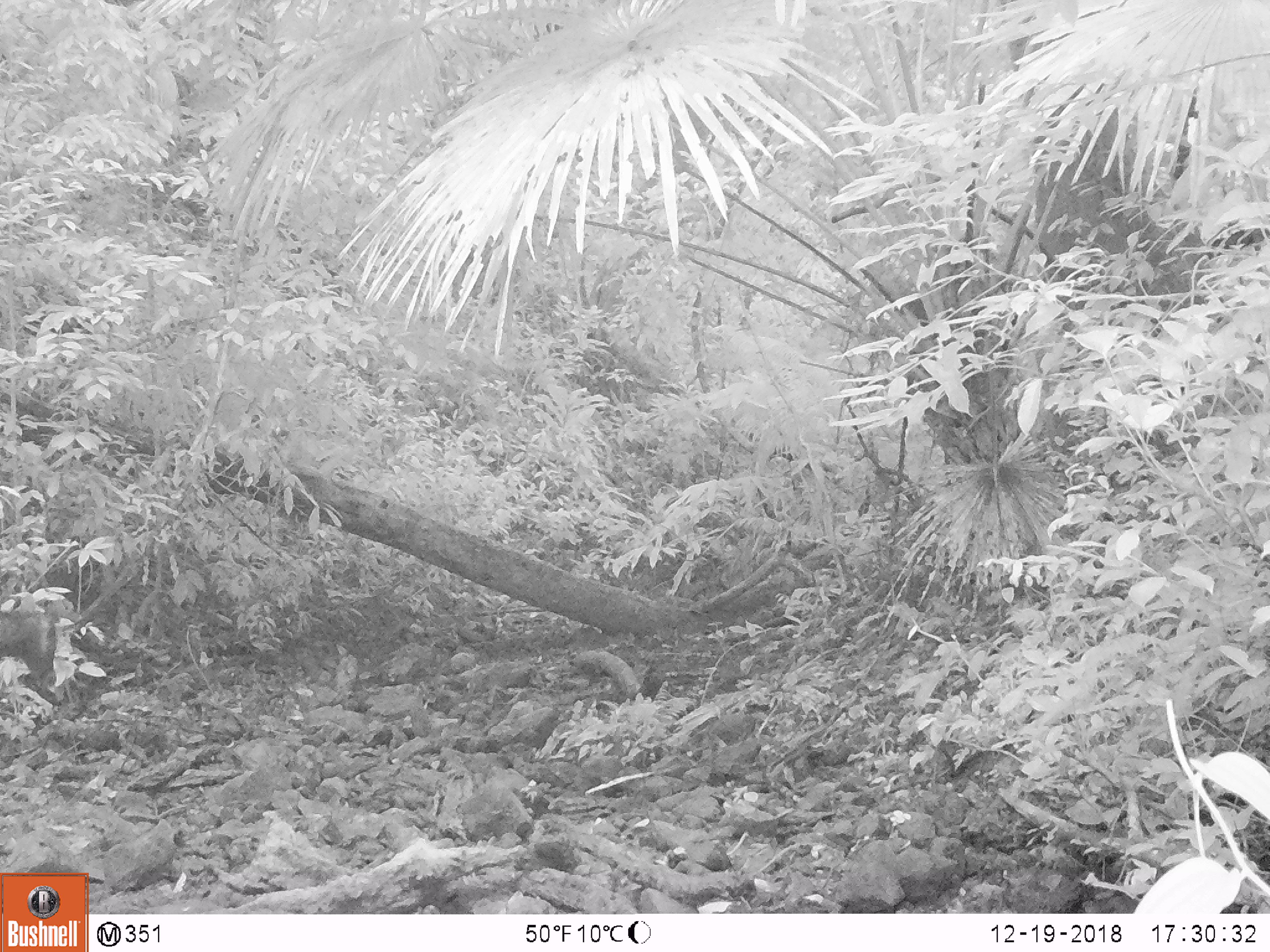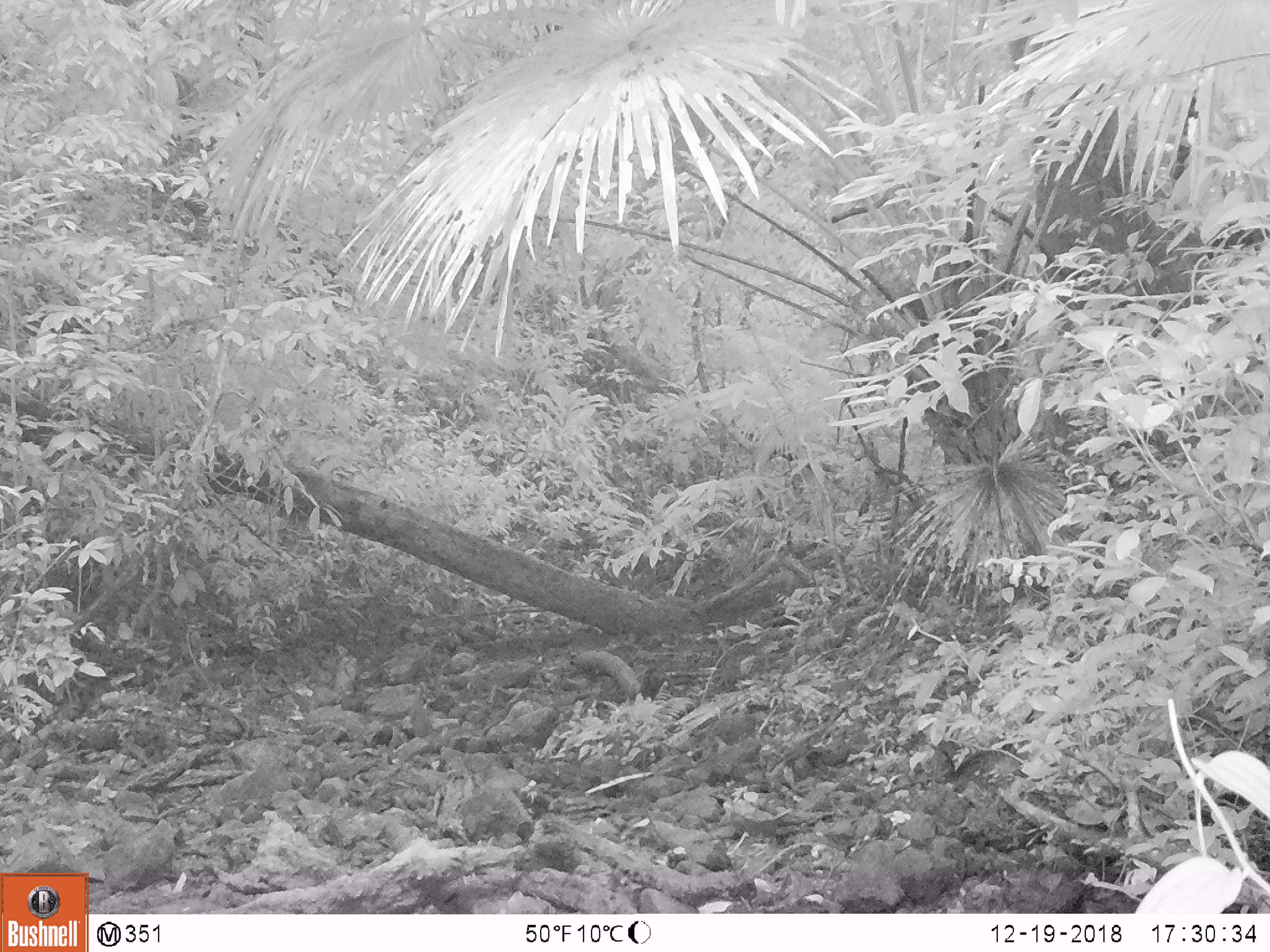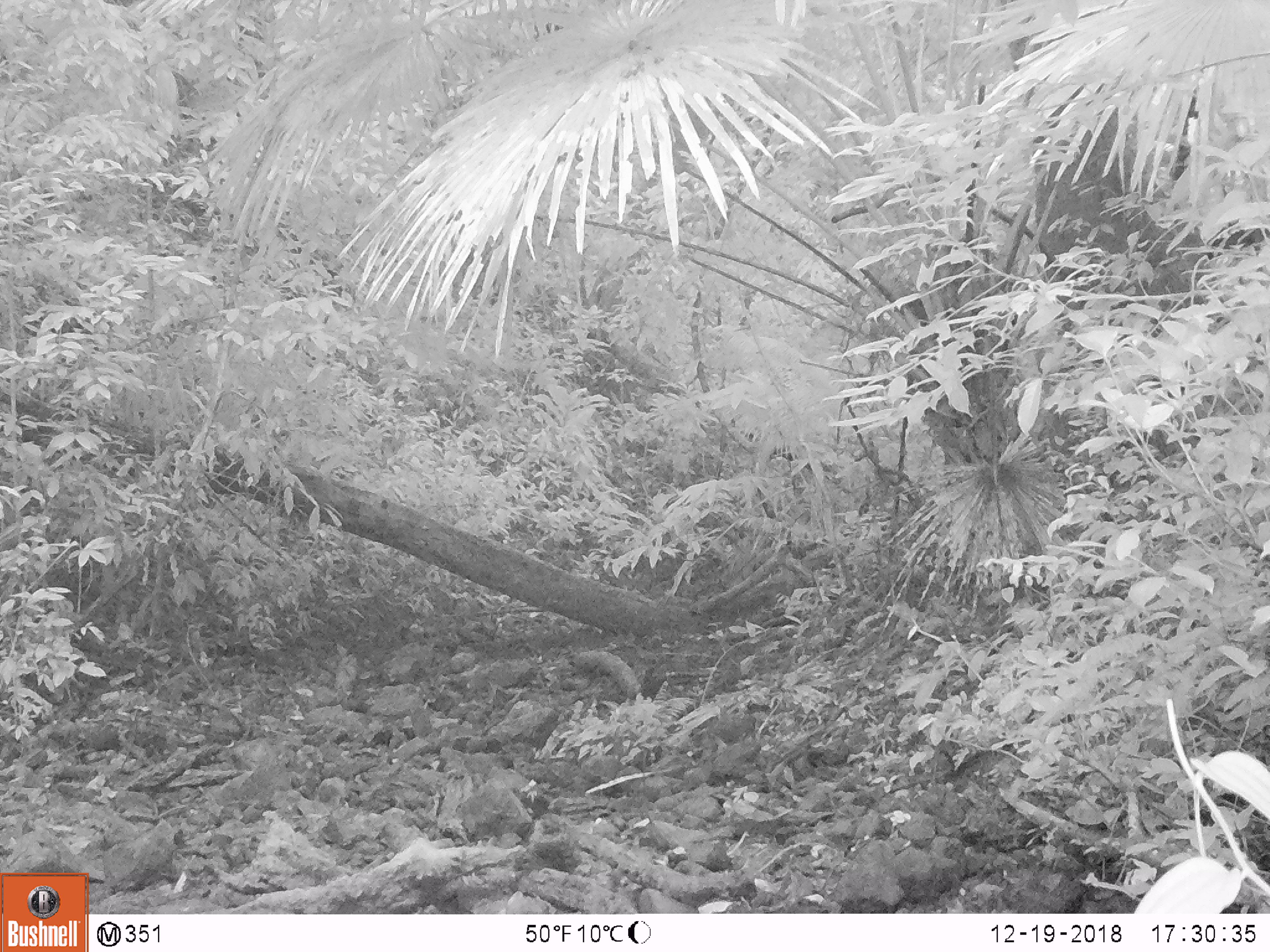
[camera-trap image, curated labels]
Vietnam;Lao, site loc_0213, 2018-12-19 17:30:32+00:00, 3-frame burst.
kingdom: Animalia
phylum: Chordata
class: Mammalia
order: Artiodactyla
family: Cervidae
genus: Rusa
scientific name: Rusa unicolor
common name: sambar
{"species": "sambar (Rusa unicolor)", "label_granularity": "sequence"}